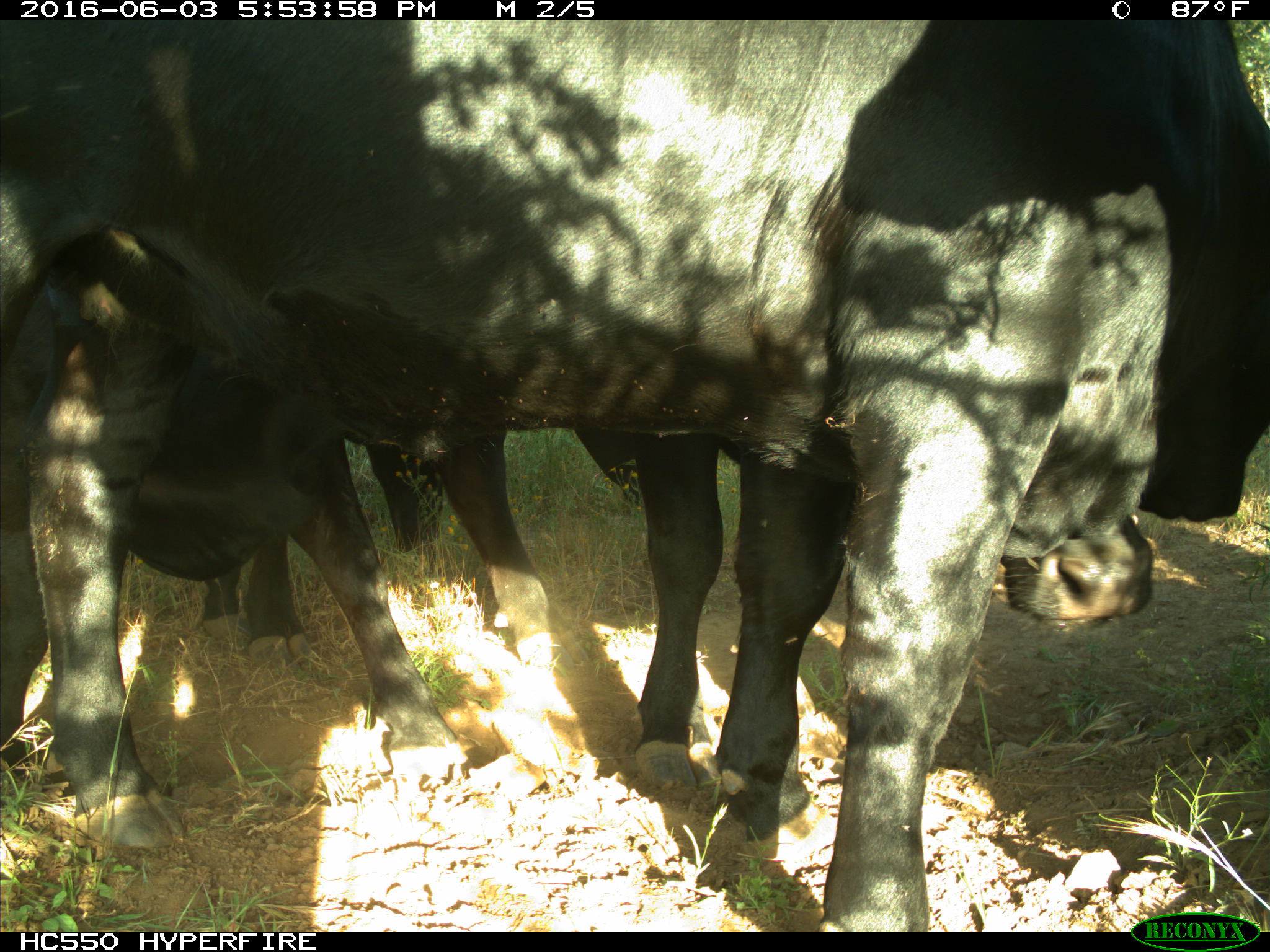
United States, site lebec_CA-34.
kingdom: Animalia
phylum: Chordata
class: Mammalia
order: Artiodactyla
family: Bovidae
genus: Bos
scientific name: Bos taurus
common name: domestic cow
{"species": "Bos taurus (domestic cow)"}